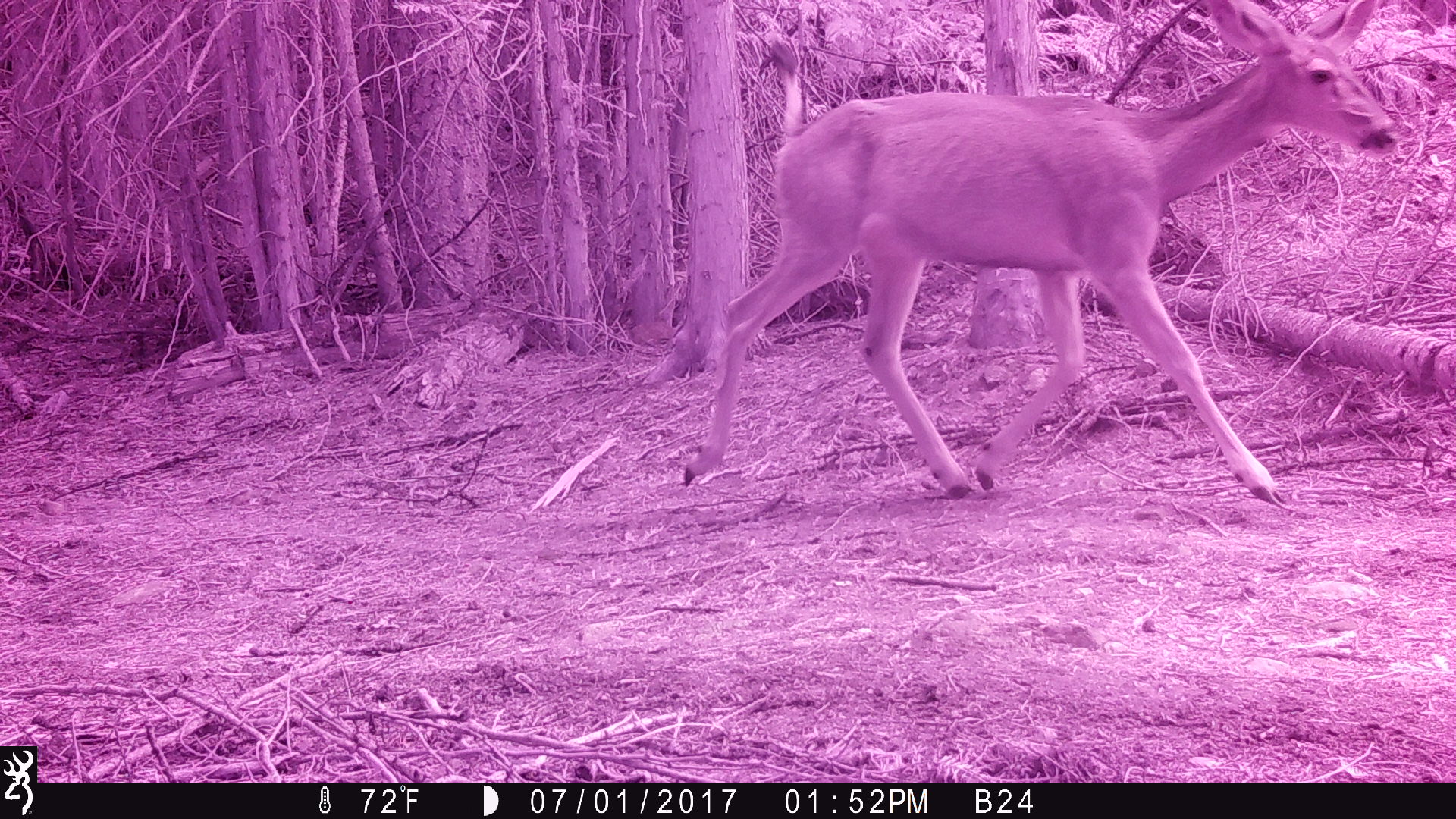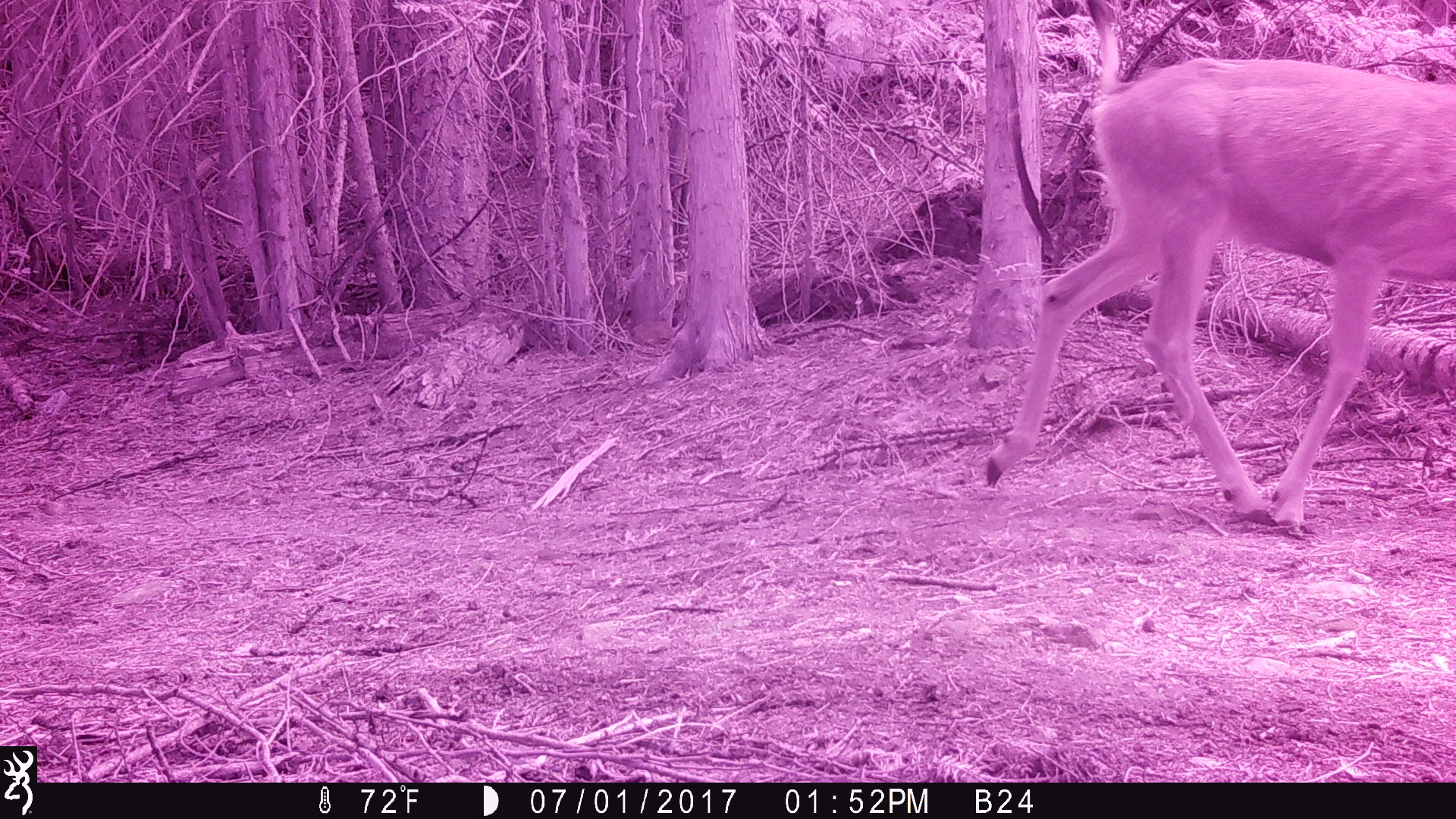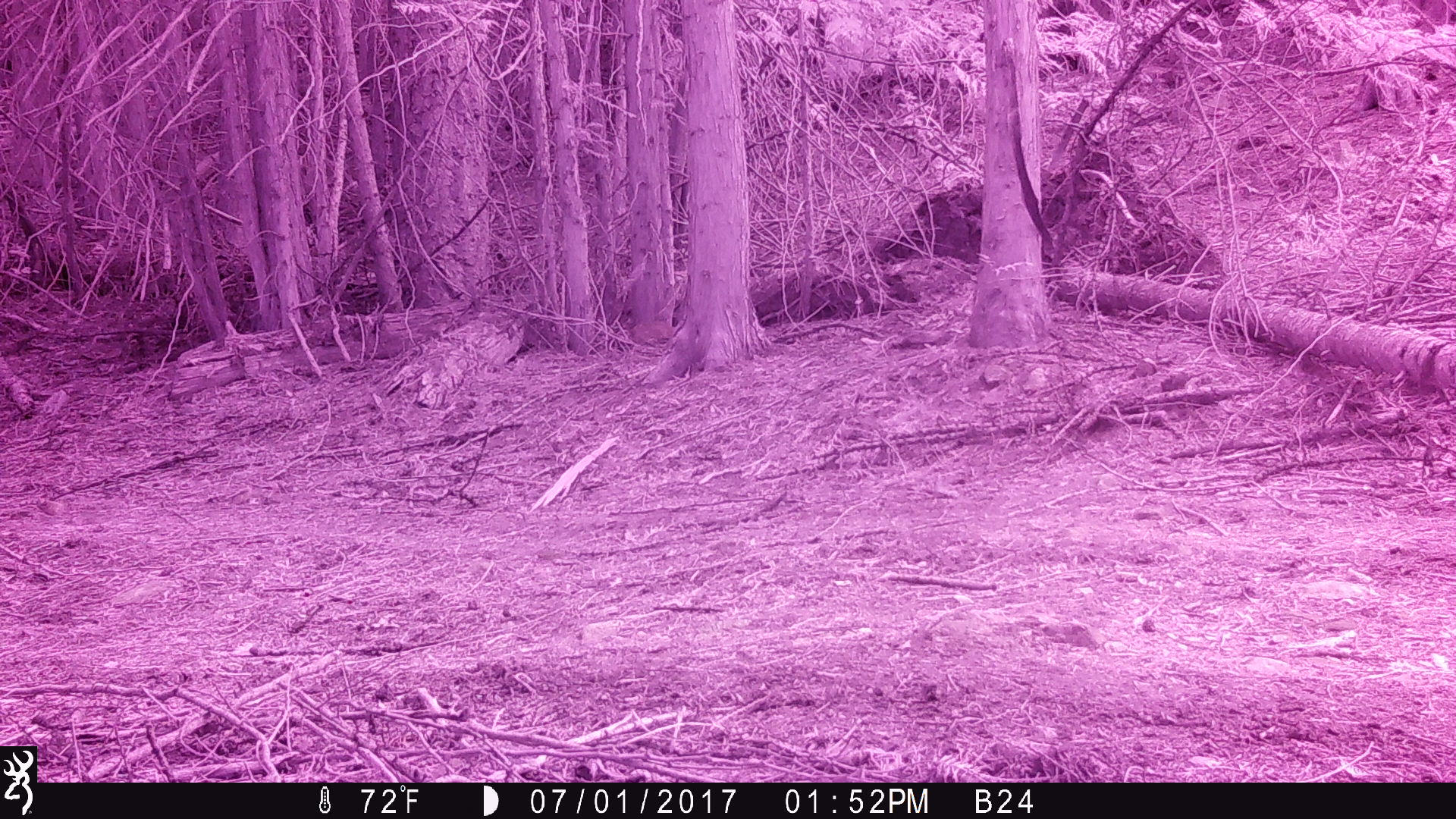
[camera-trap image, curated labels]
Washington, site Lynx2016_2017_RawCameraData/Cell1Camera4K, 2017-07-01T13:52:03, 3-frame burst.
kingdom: Animalia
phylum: Chordata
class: Mammalia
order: Artiodactyla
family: Cervidae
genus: Odocoileus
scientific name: Odocoileus hemionus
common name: mule deer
Odocoileus hemionus (mule deer). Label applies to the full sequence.